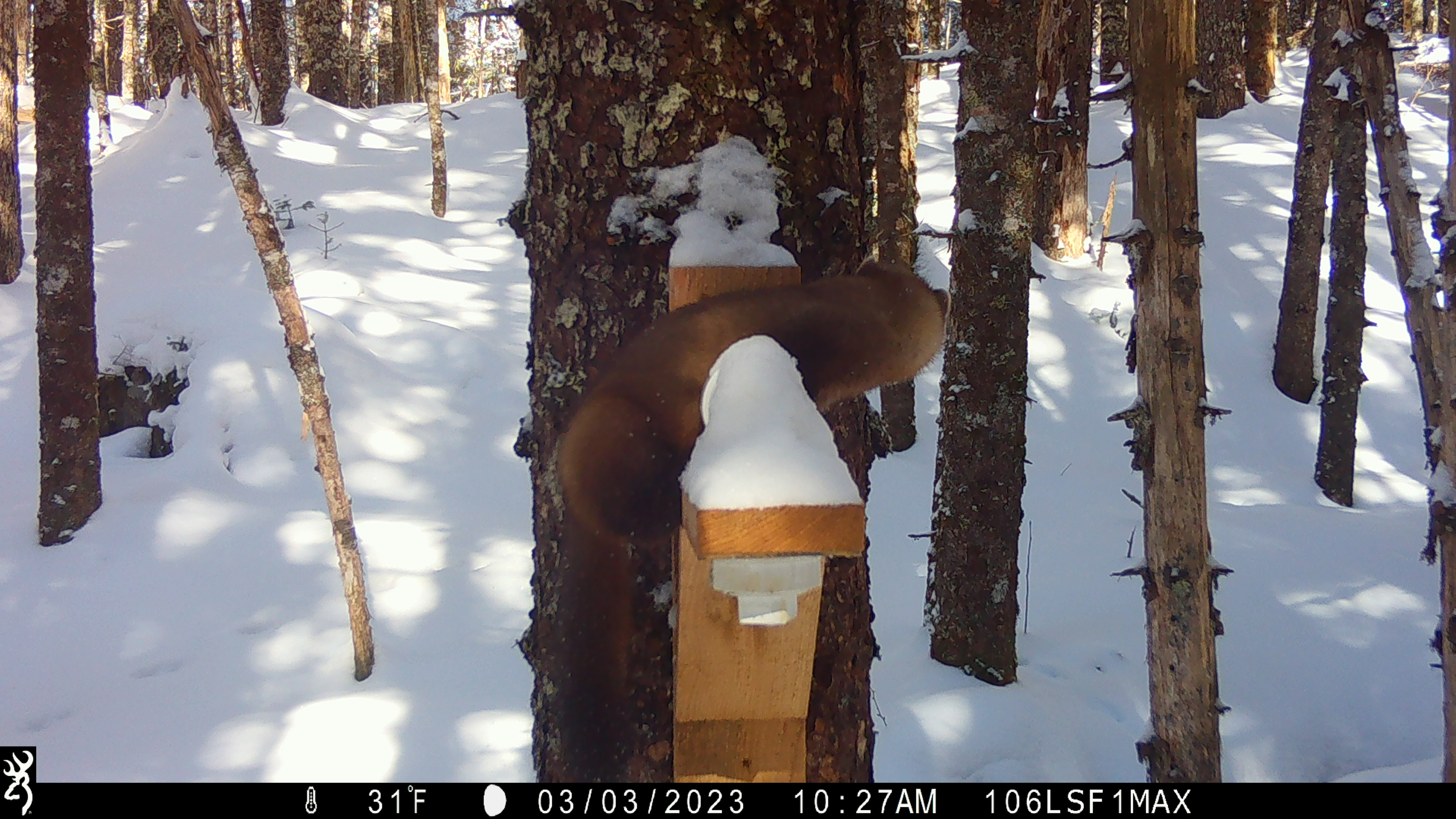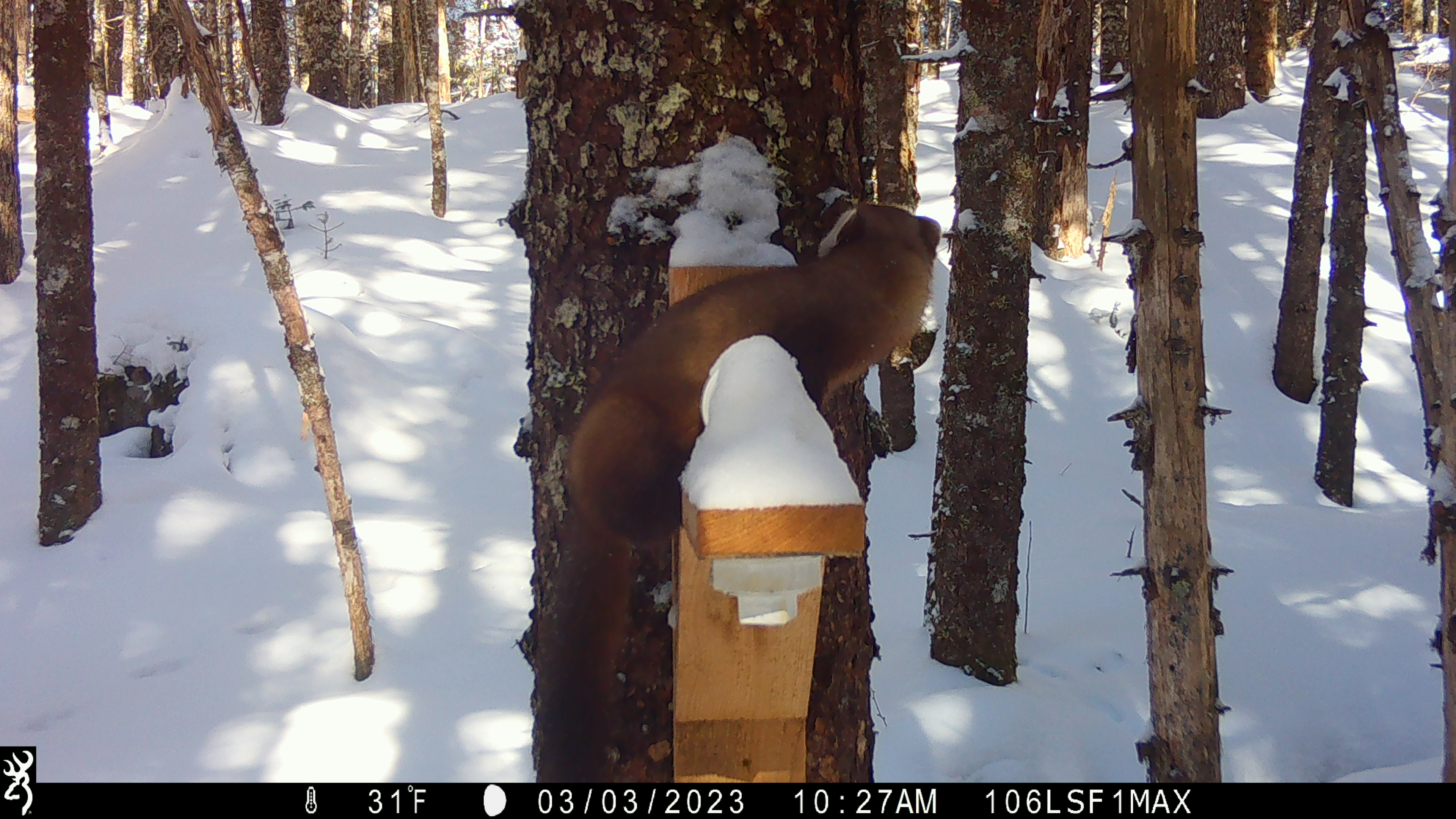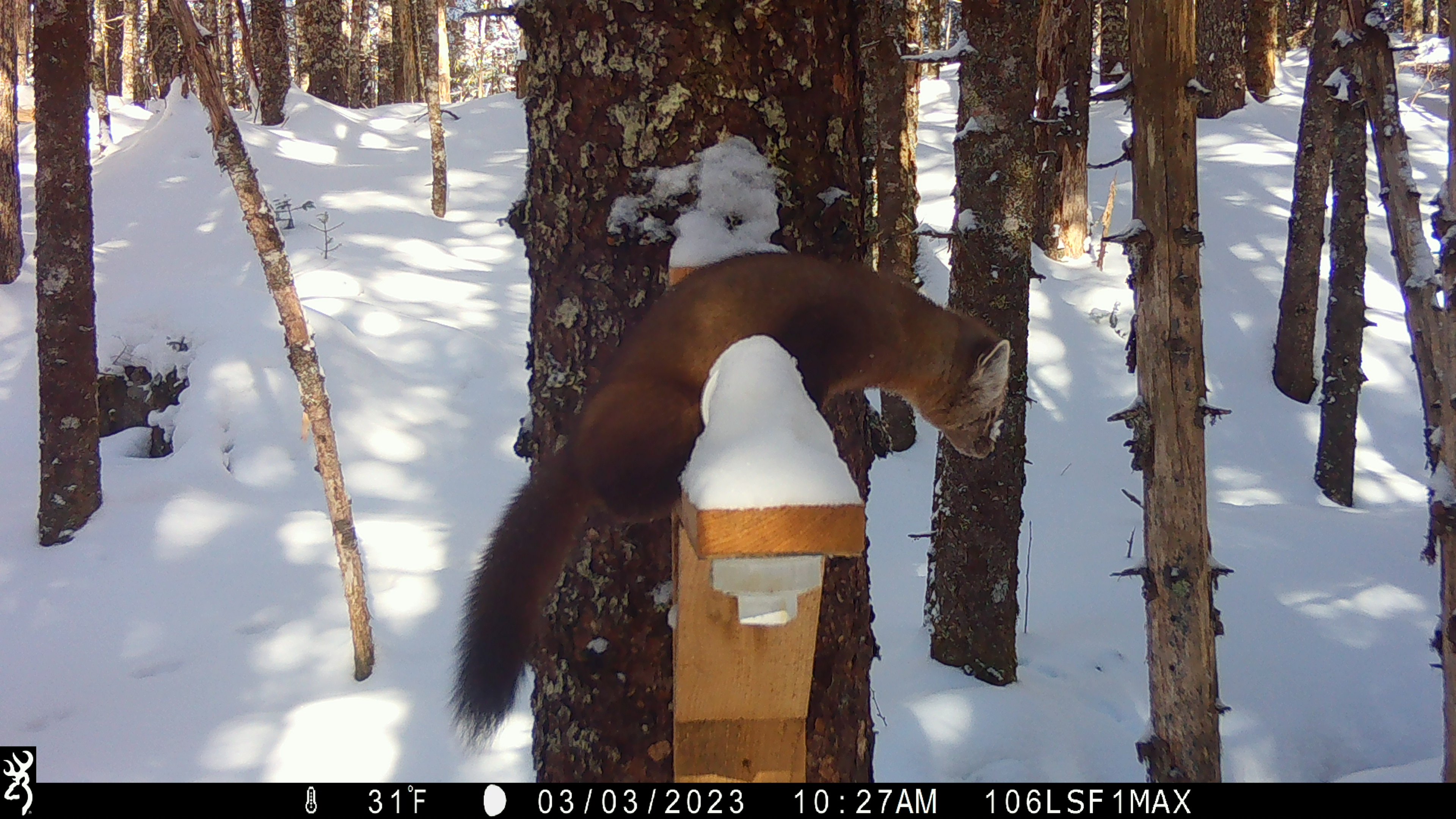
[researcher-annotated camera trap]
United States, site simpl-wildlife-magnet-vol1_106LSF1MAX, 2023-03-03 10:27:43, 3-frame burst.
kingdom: Animalia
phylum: Chordata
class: Mammalia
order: Carnivora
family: Mustelidae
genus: Martes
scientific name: Martes americana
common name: american marten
American marten (Martes americana).